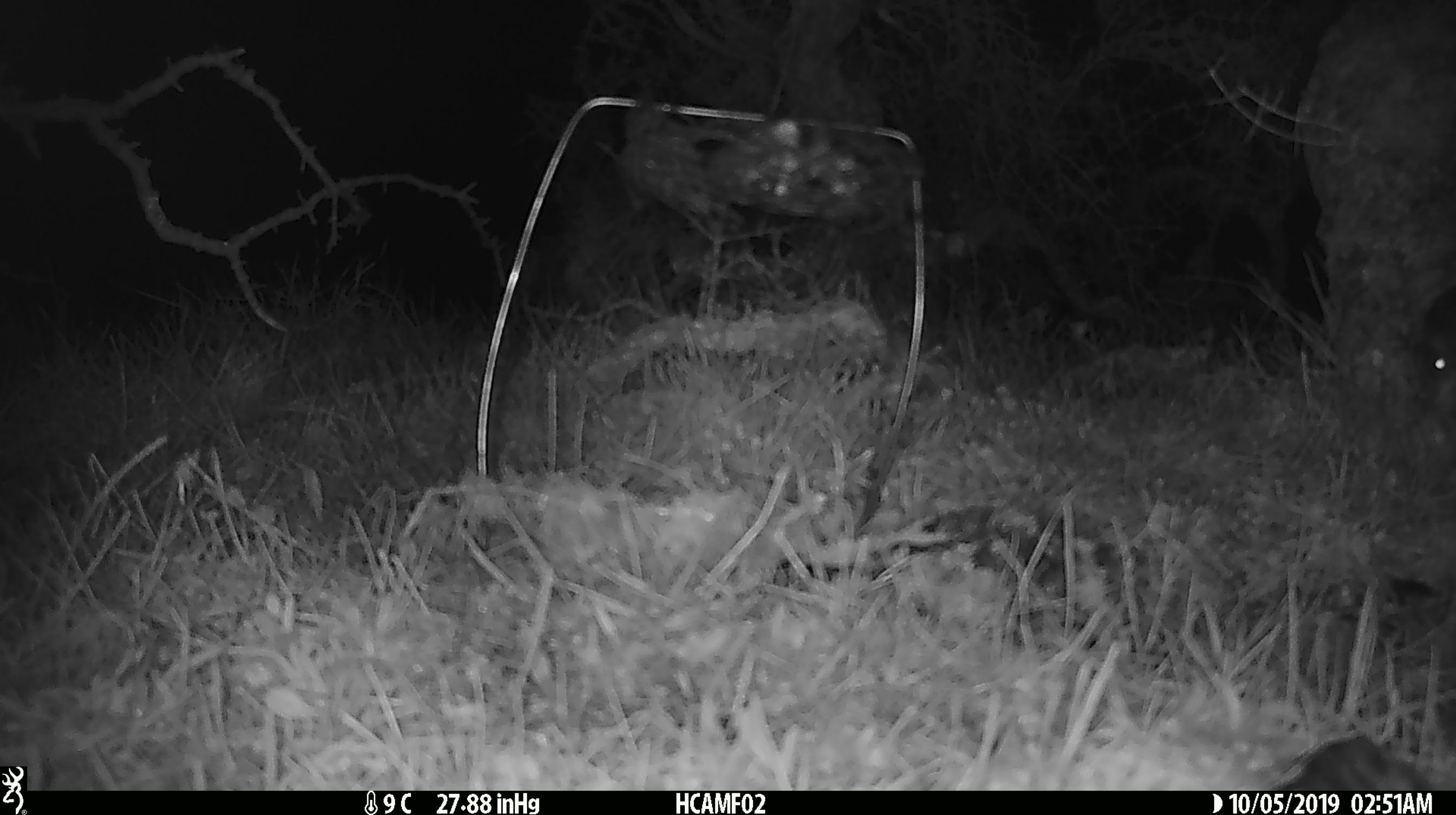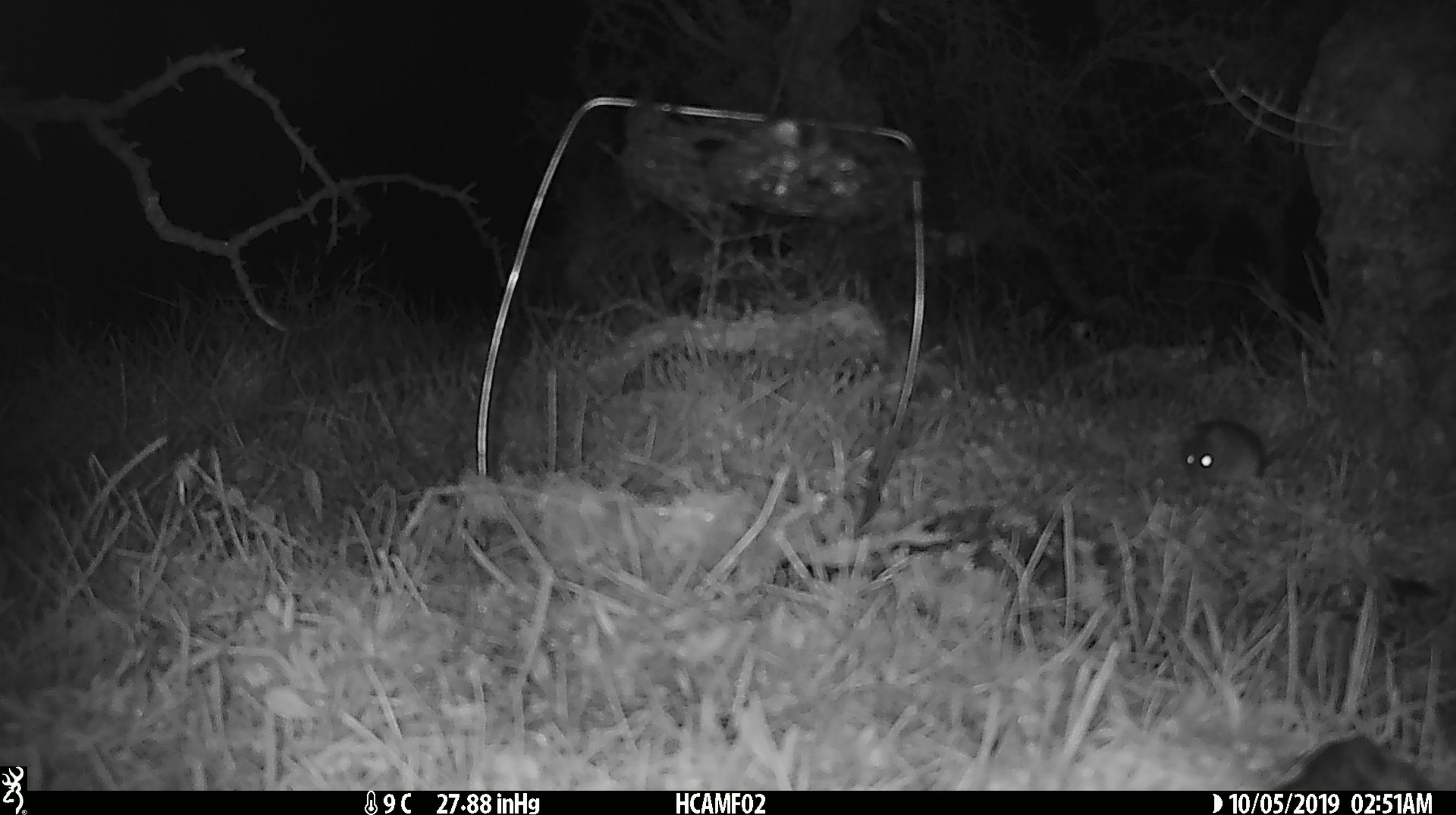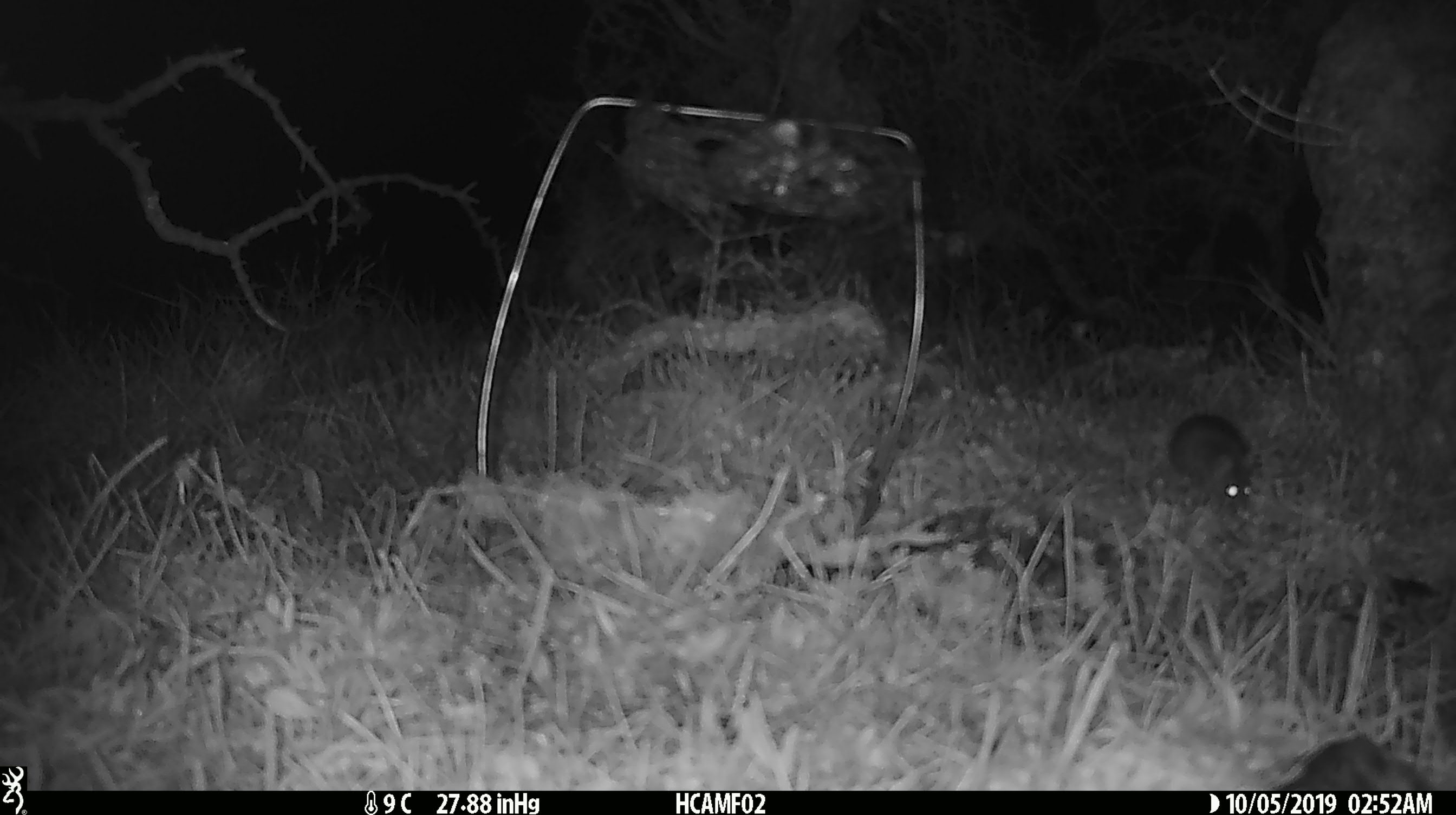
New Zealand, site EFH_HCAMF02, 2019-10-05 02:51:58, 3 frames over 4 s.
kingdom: Animalia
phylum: Chordata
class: Mammalia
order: Rodentia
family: Muridae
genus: Mus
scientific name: Mus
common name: mouse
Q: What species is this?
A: Mouse (Mus).